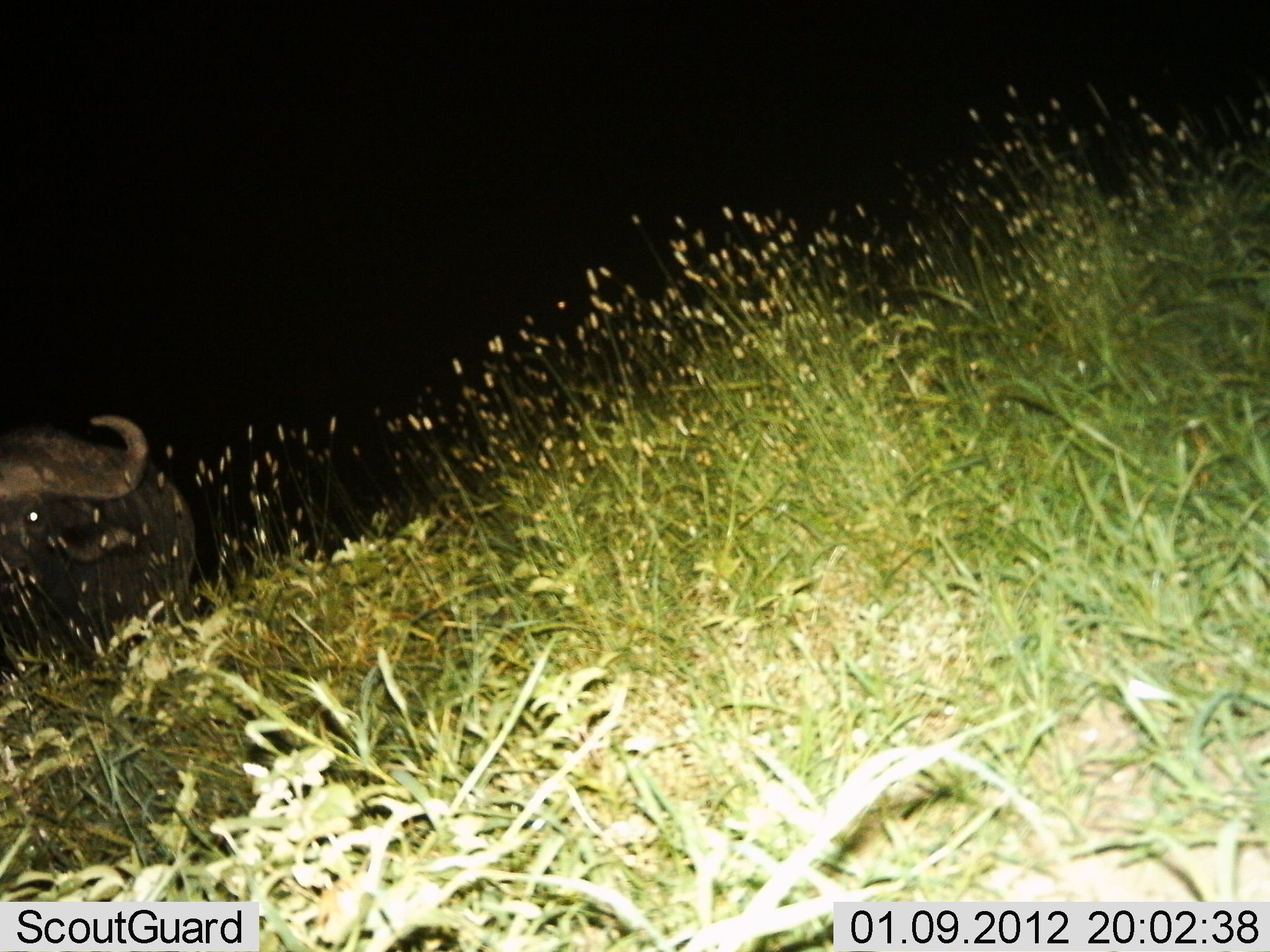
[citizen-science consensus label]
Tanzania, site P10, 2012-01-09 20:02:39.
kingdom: Animalia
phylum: Chordata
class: Mammalia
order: Artiodactyla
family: Bovidae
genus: Syncerus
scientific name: Syncerus caffer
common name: cape buffalo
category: buffalo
Buffalo (cape buffalo) (Syncerus caffer), count 1. Behavior (volunteer vote fractions): standing 70%, resting 0%, moving 30%, interacting 0%. Young present (vote fraction): 0%. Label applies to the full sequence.